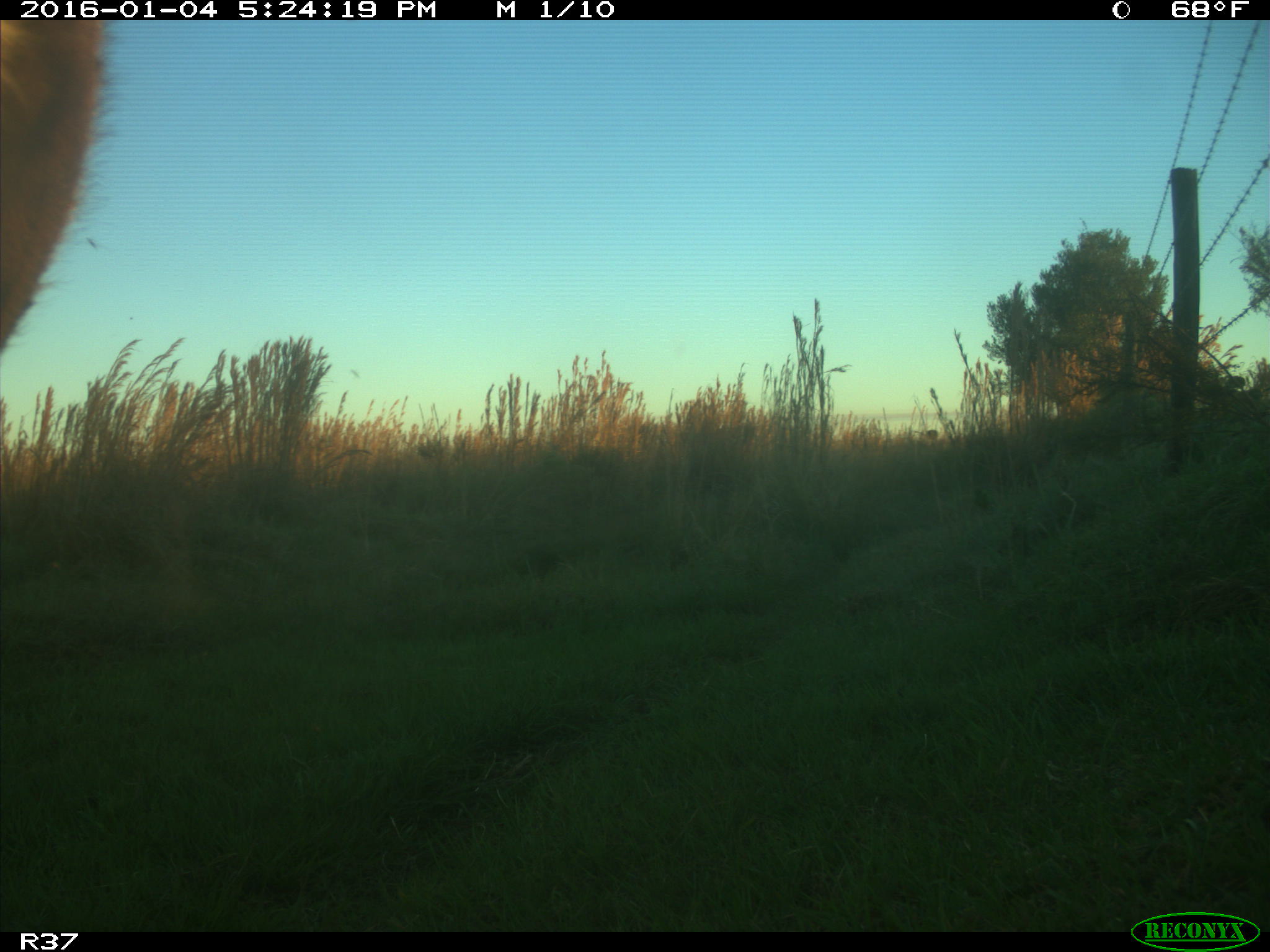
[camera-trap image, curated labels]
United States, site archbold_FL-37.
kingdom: Animalia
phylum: Chordata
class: Mammalia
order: Artiodactyla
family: Bovidae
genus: Bos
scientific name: Bos taurus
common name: domestic cow